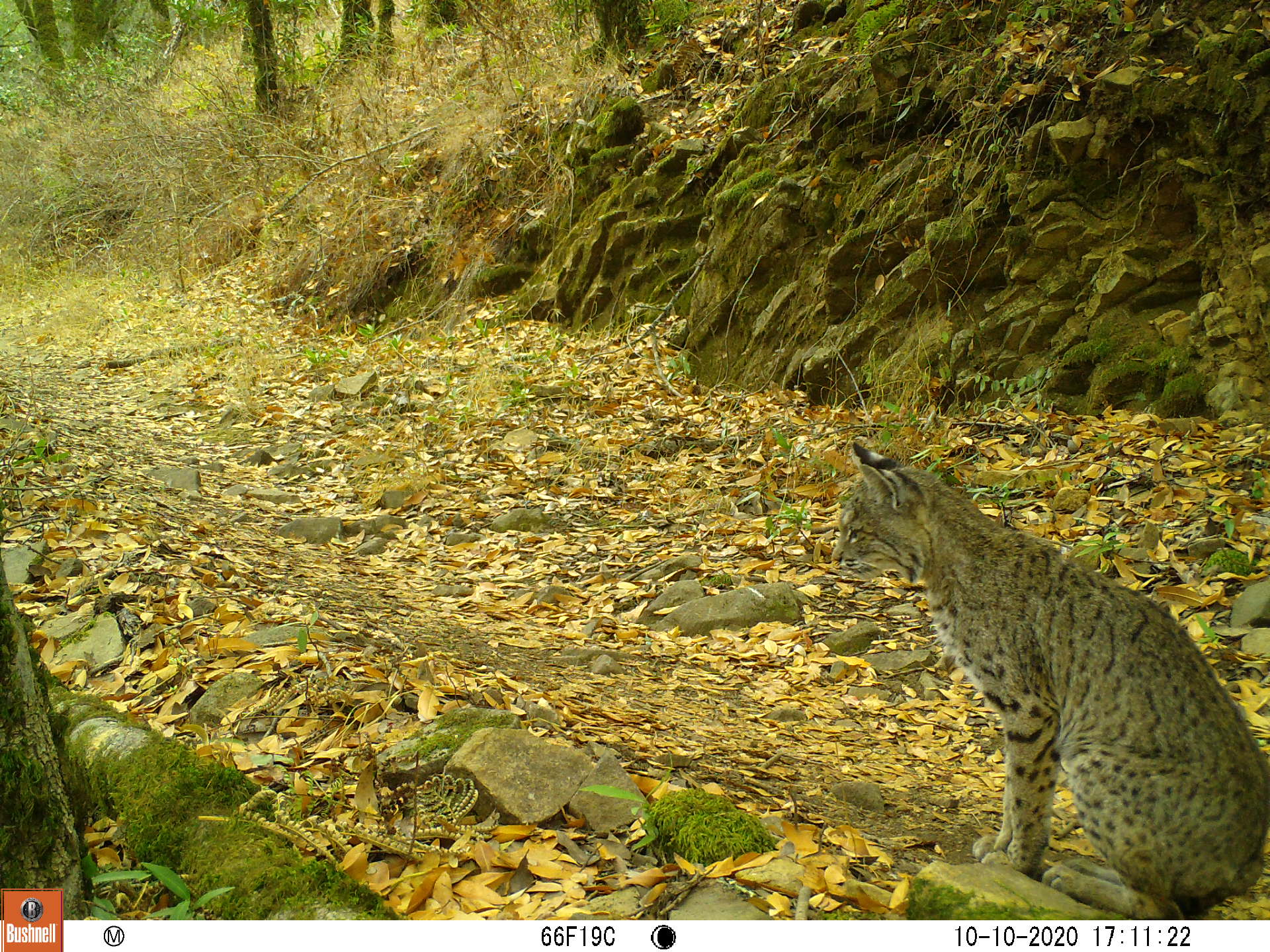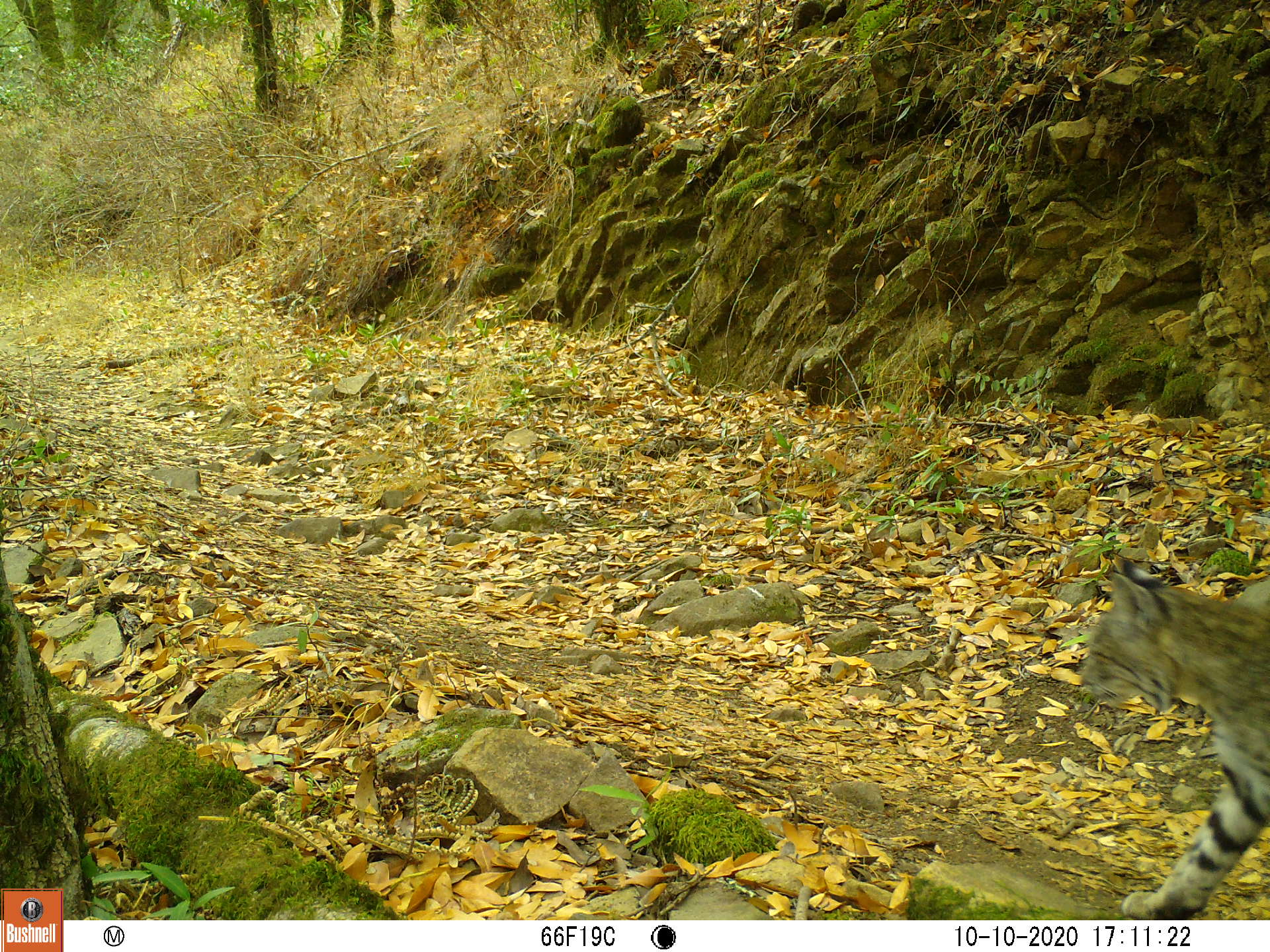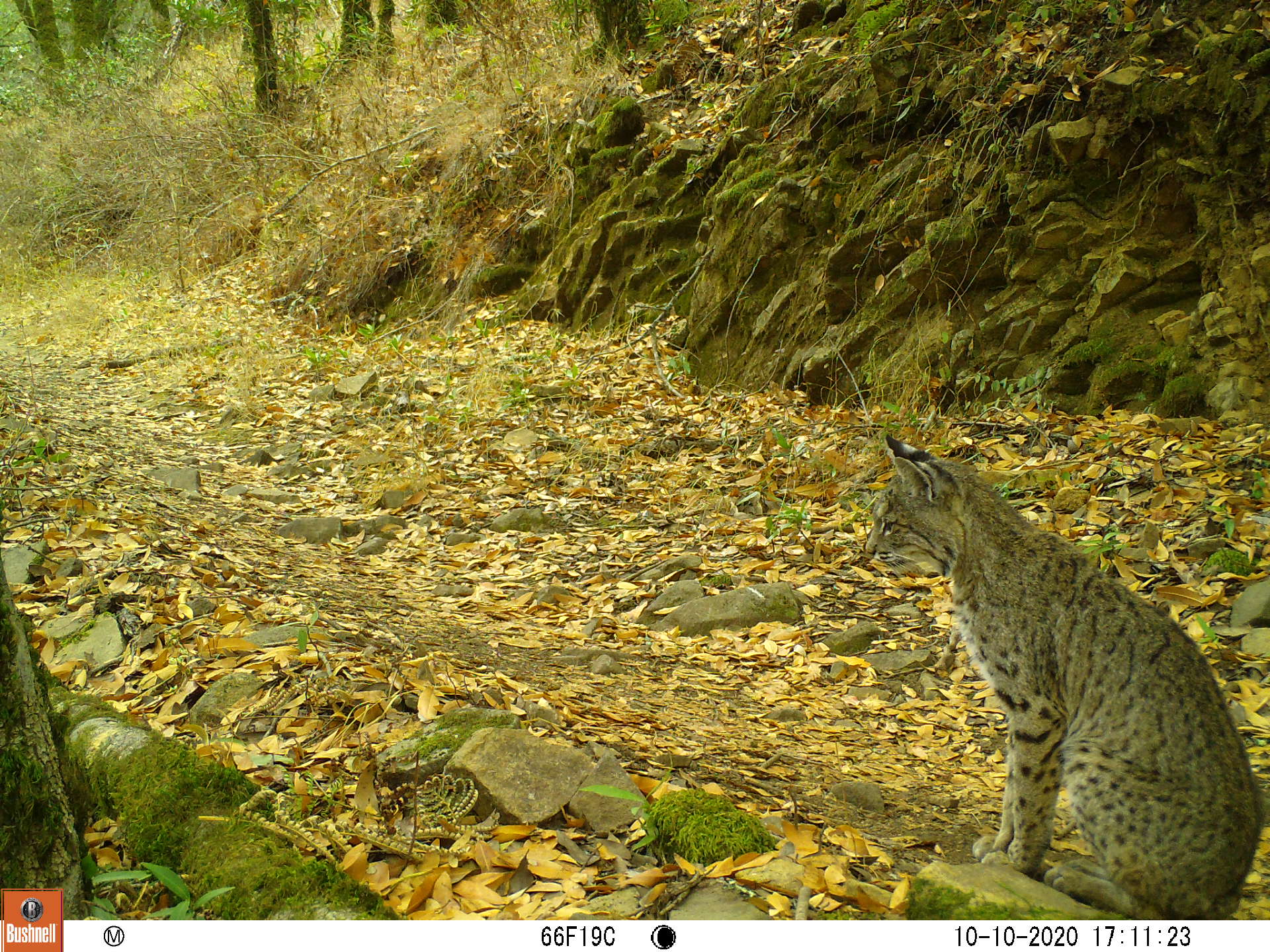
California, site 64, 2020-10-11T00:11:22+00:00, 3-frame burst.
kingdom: Animalia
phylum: Chordata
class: Mammalia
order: Carnivora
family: Felidae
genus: Lynx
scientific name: Lynx rufus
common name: bobcat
Bobcat (Lynx rufus).